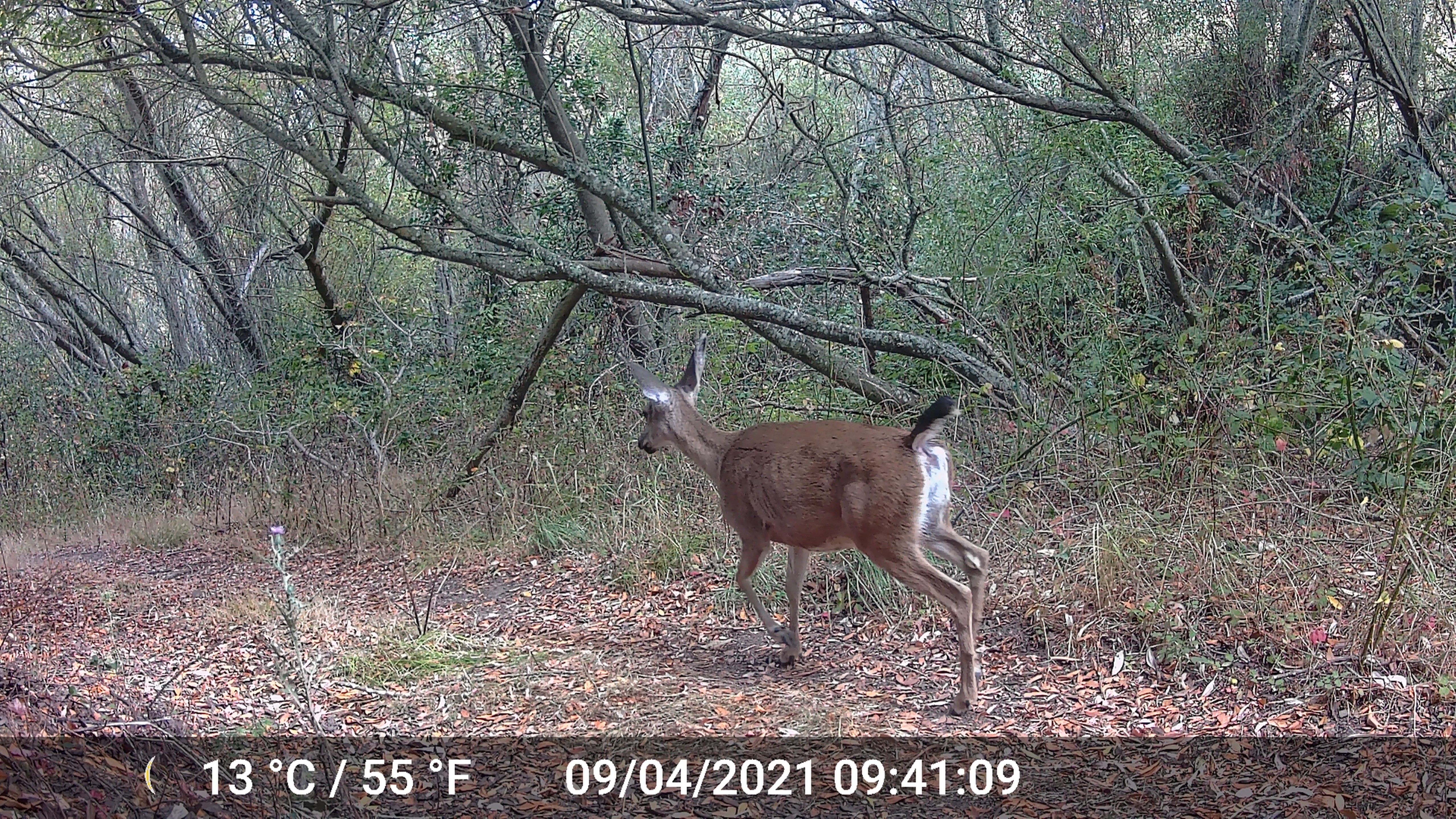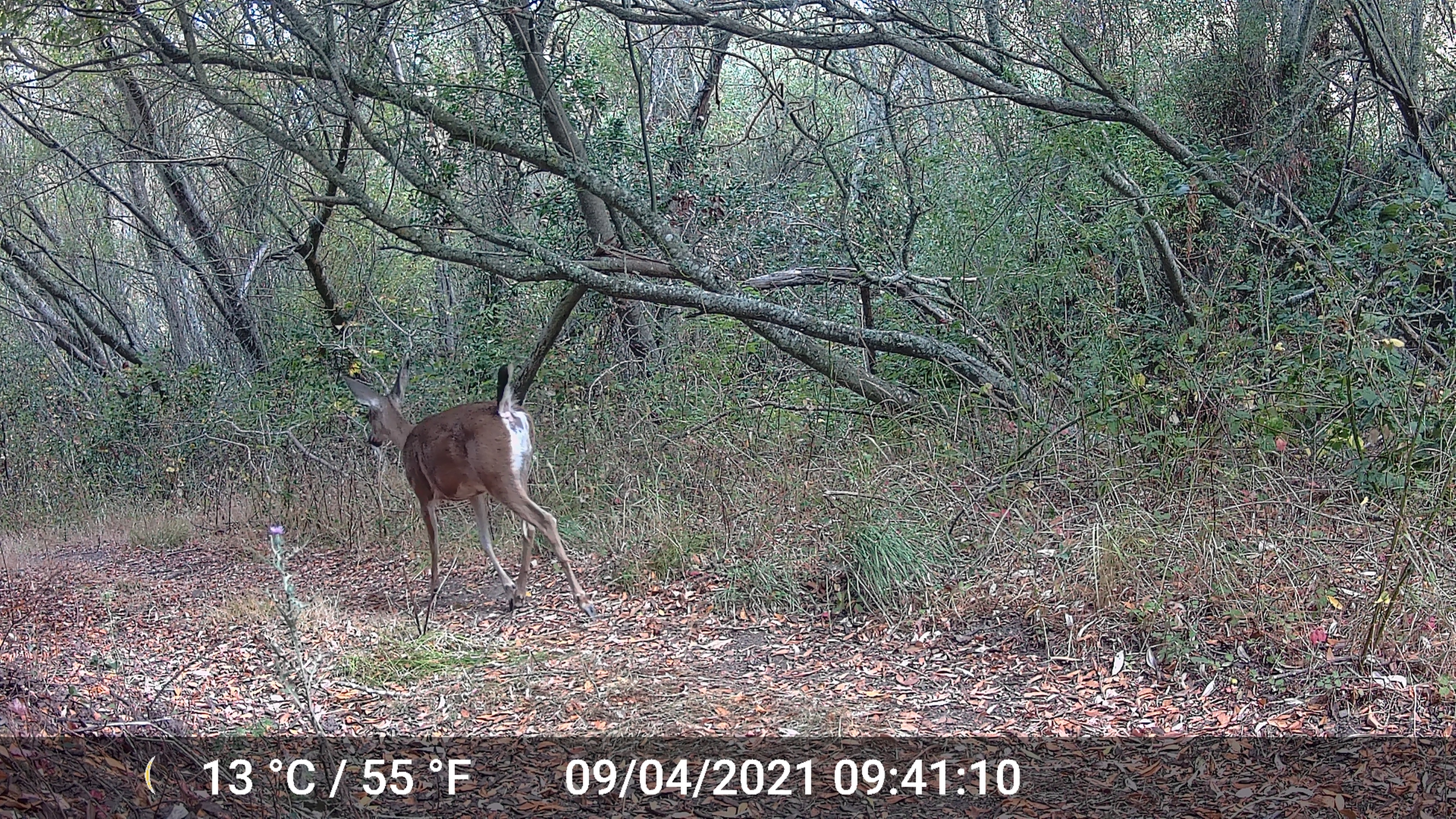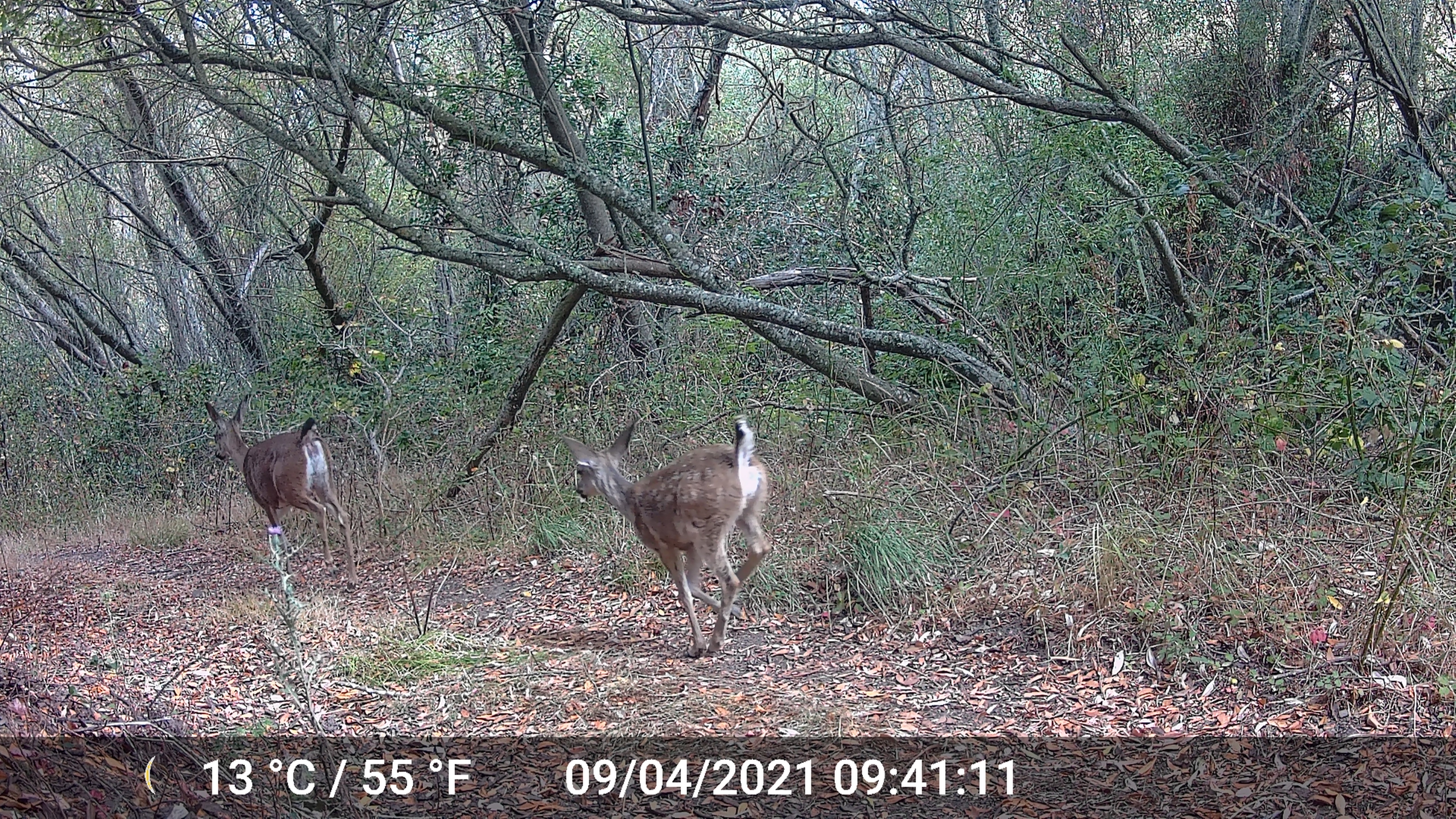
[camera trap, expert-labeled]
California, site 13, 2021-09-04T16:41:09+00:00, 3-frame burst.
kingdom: Animalia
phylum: Chordata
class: Mammalia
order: Artiodactyla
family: Cervidae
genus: Odocoileus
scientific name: Odocoileus hemionus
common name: mule deer